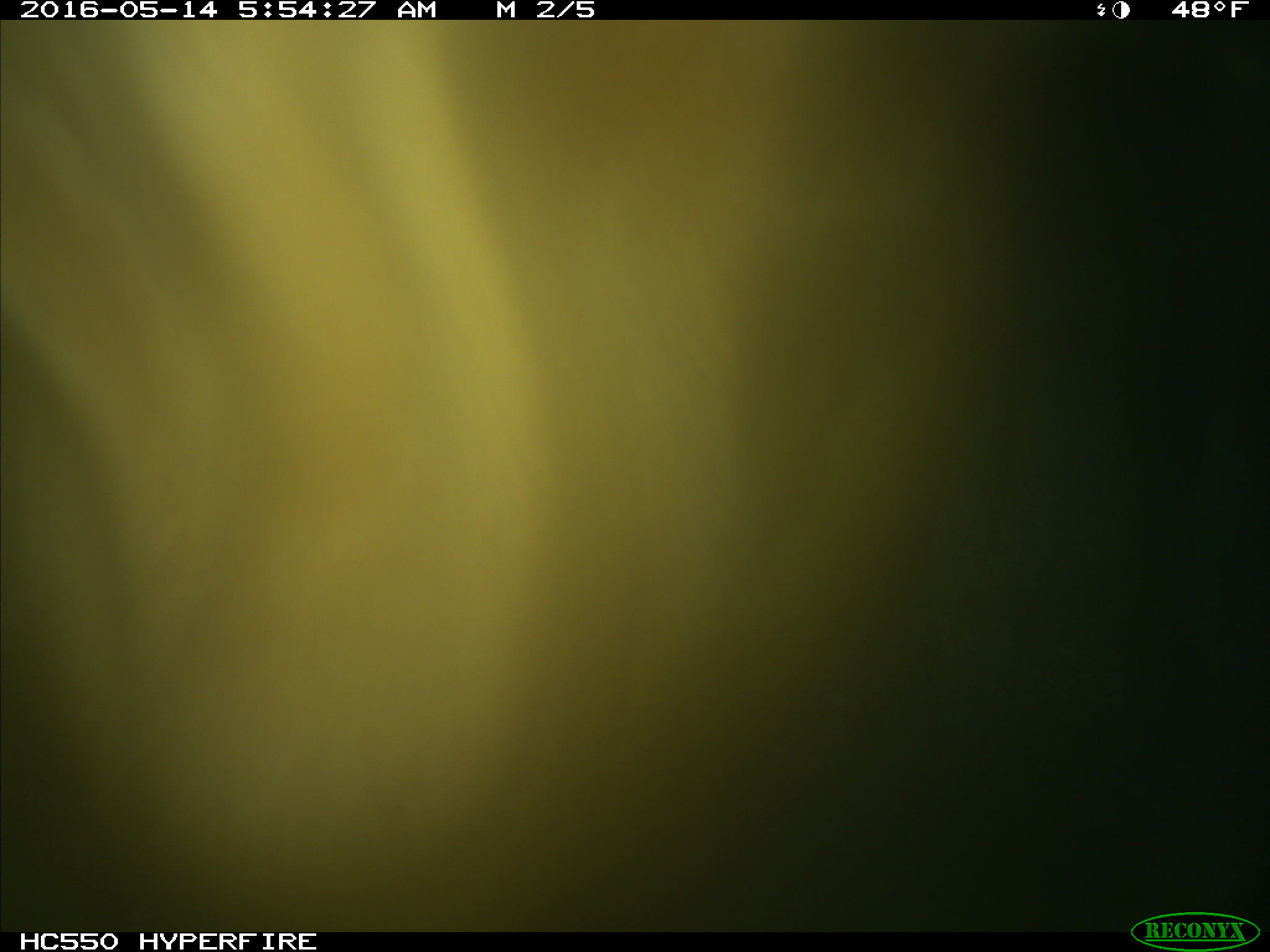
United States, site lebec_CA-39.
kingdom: Animalia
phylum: Chordata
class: Mammalia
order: Artiodactyla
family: Bovidae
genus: Bos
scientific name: Bos taurus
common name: domestic cow